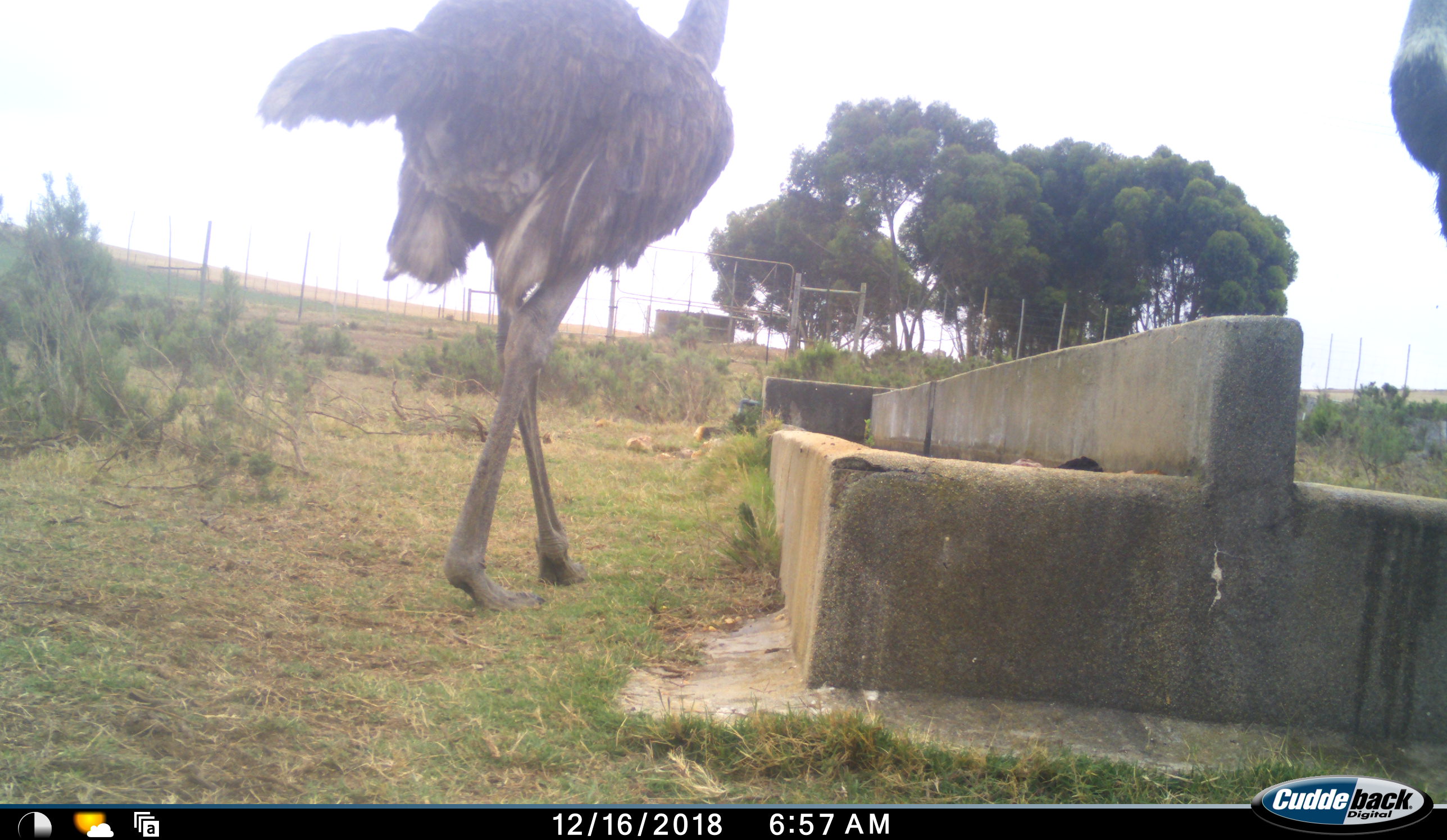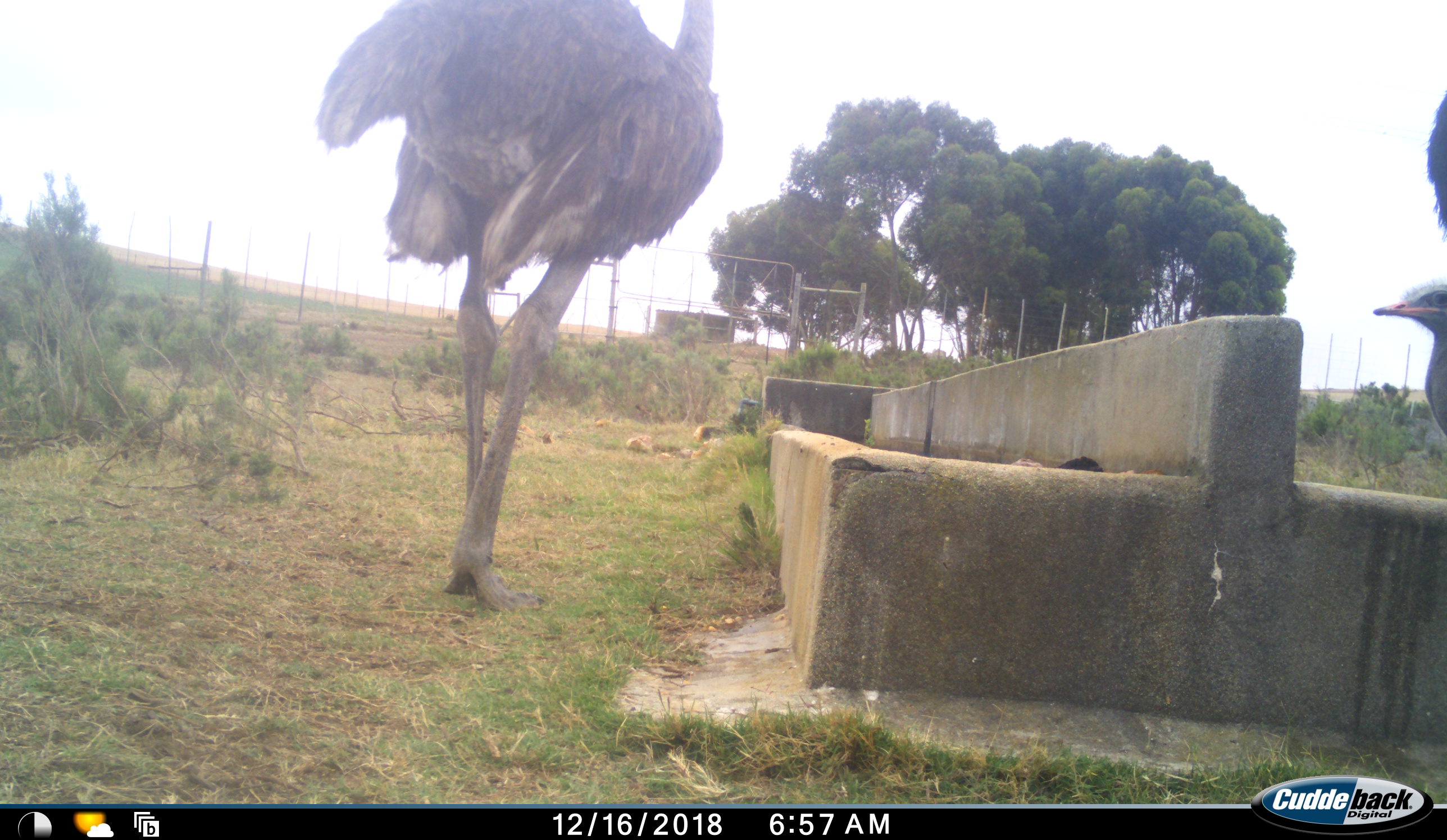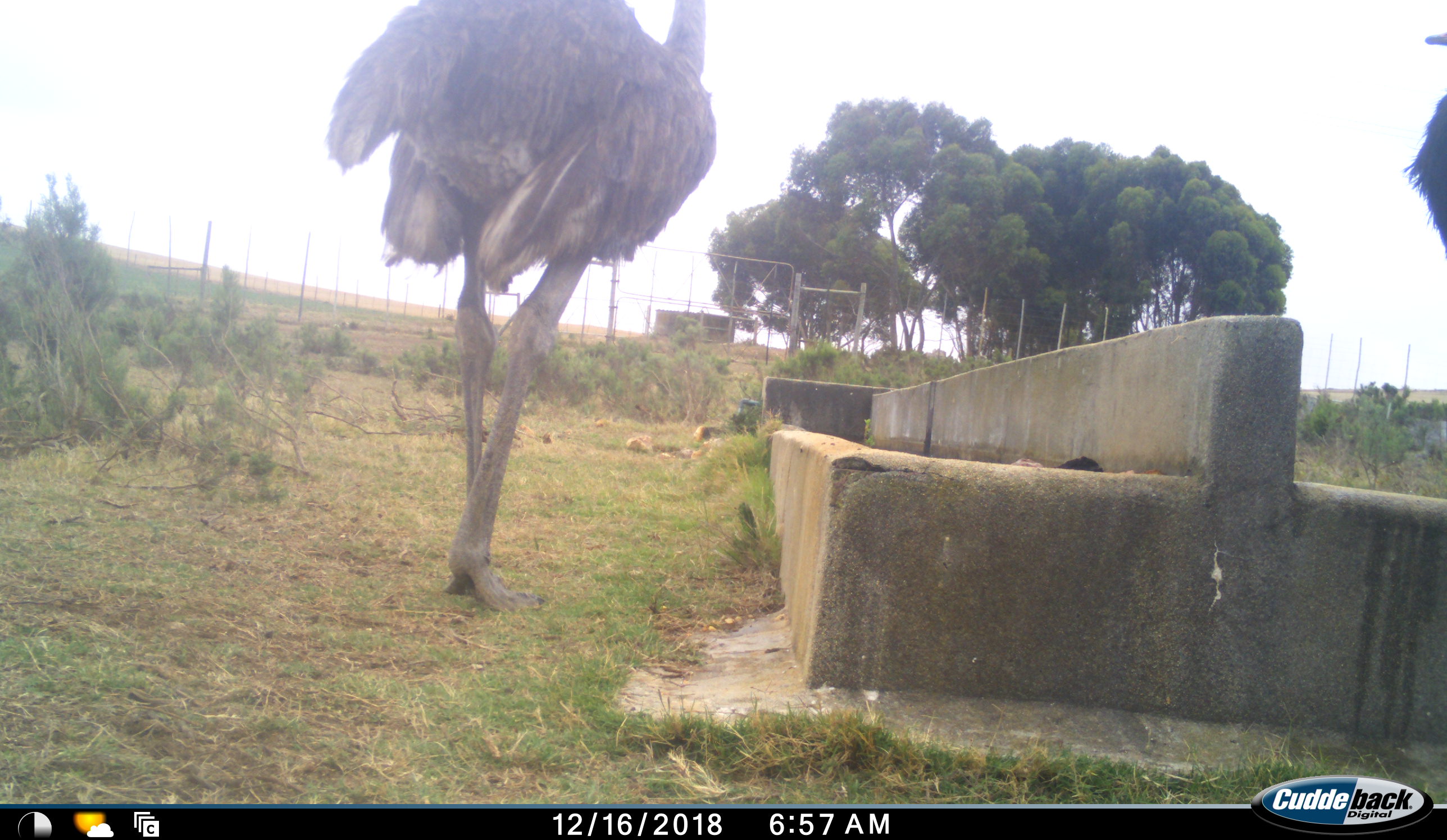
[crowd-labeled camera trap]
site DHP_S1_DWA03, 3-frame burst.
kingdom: Animalia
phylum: Chordata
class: Aves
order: Struthioniformes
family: Struthionidae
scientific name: Struthionidae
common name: ostrich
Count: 2.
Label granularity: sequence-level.